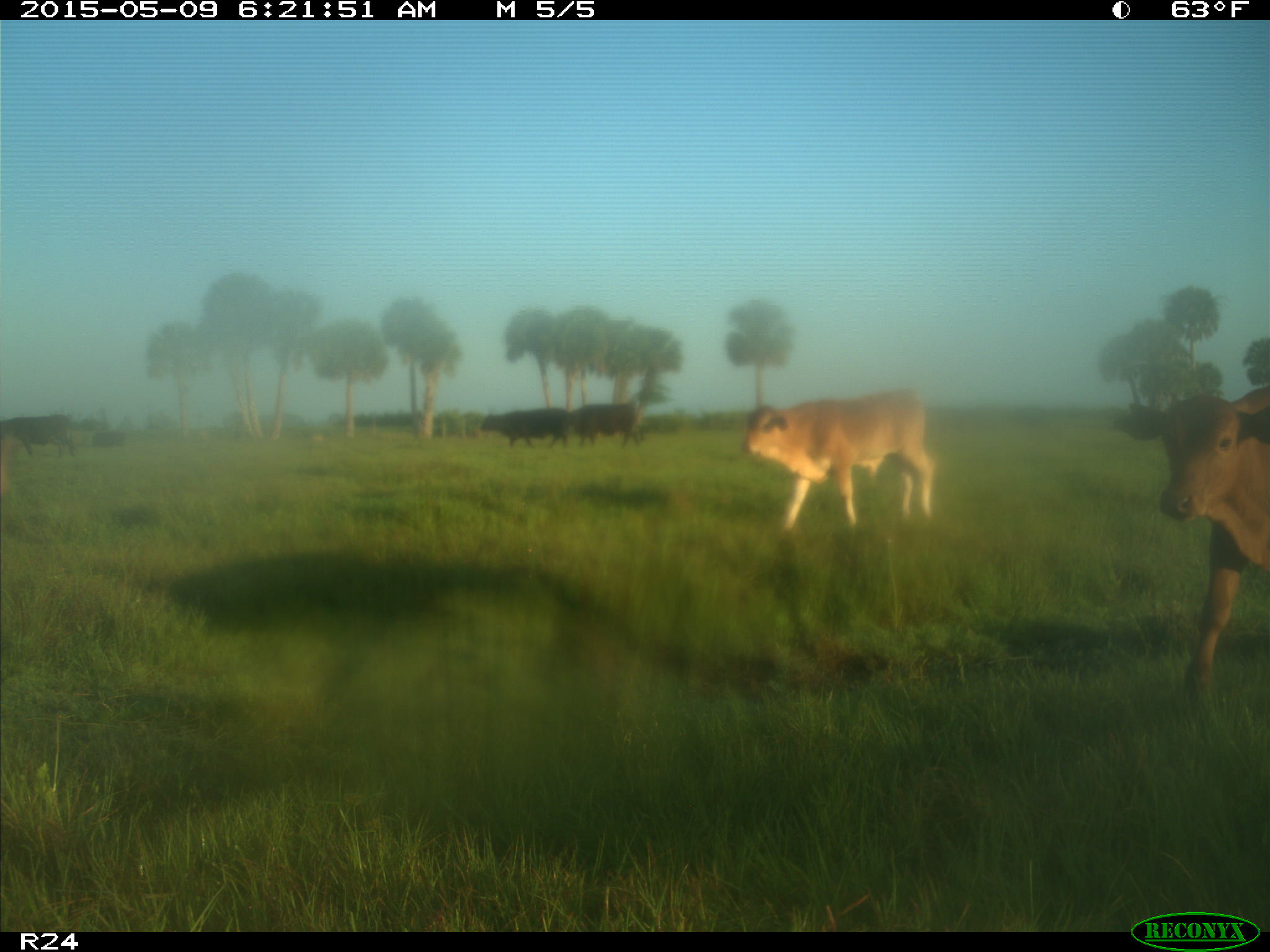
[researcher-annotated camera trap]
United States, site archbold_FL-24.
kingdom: Animalia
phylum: Chordata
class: Mammalia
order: Artiodactyla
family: Bovidae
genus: Bos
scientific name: Bos taurus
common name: domestic cow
Bos taurus (domestic cow).